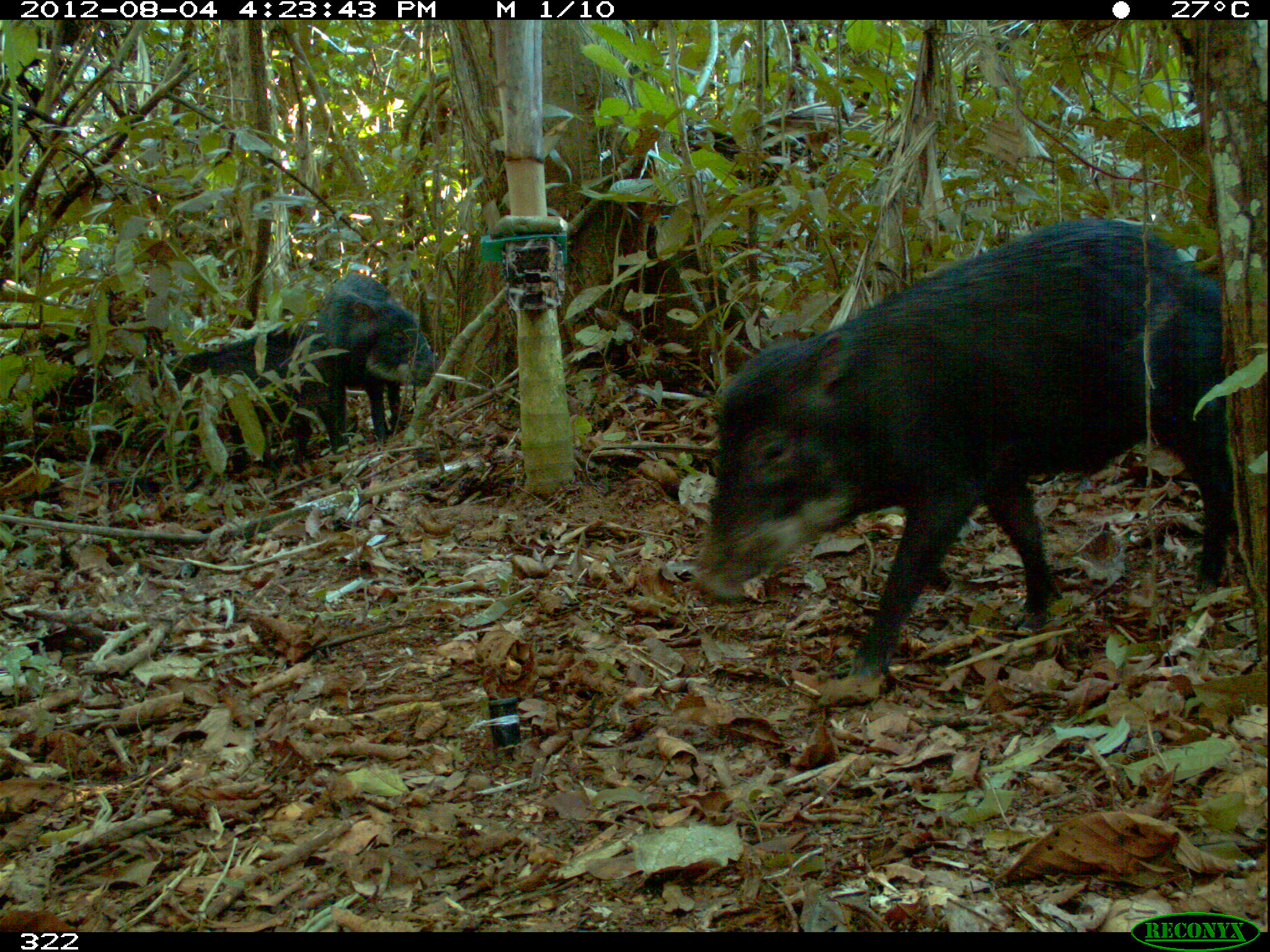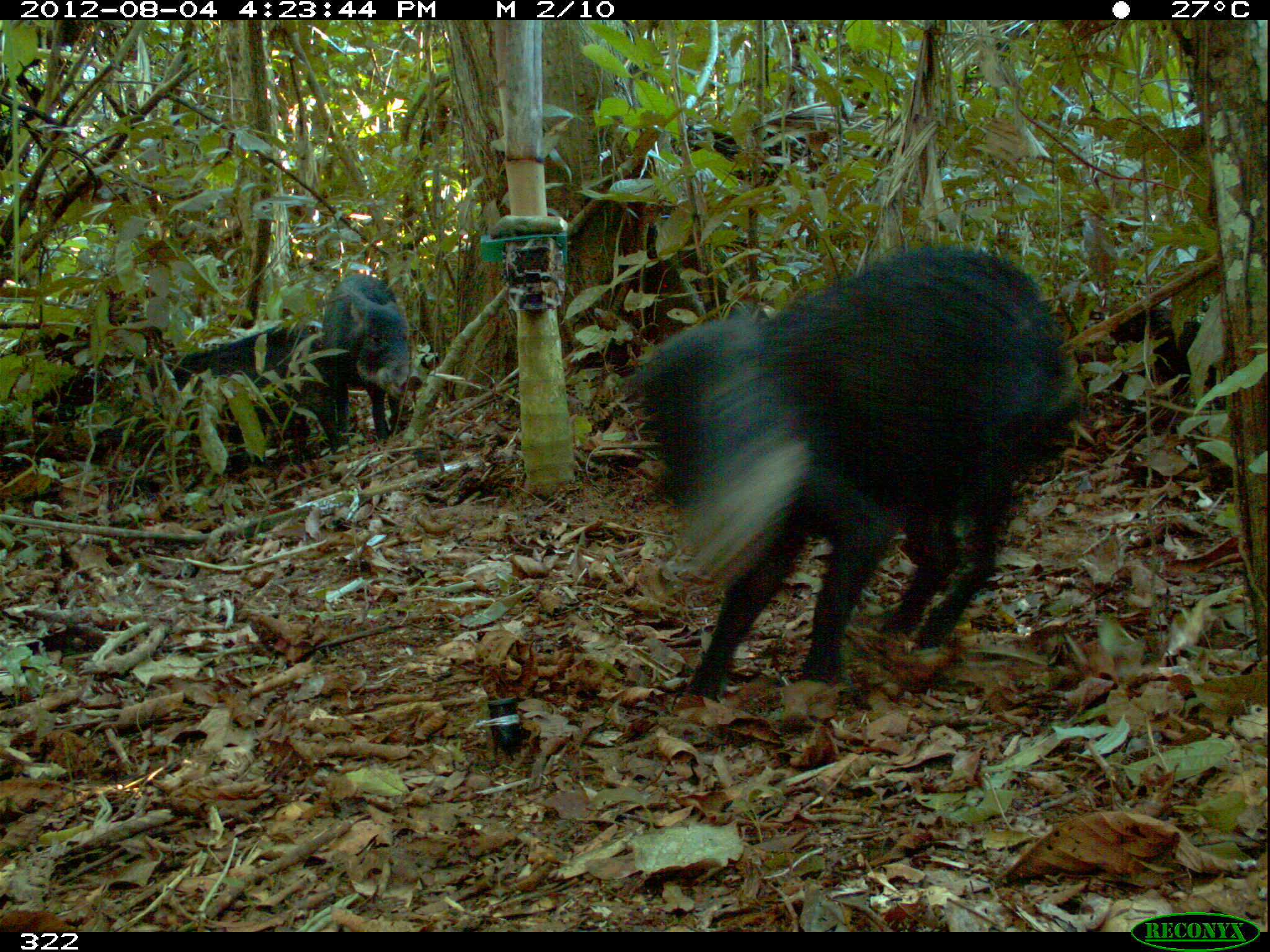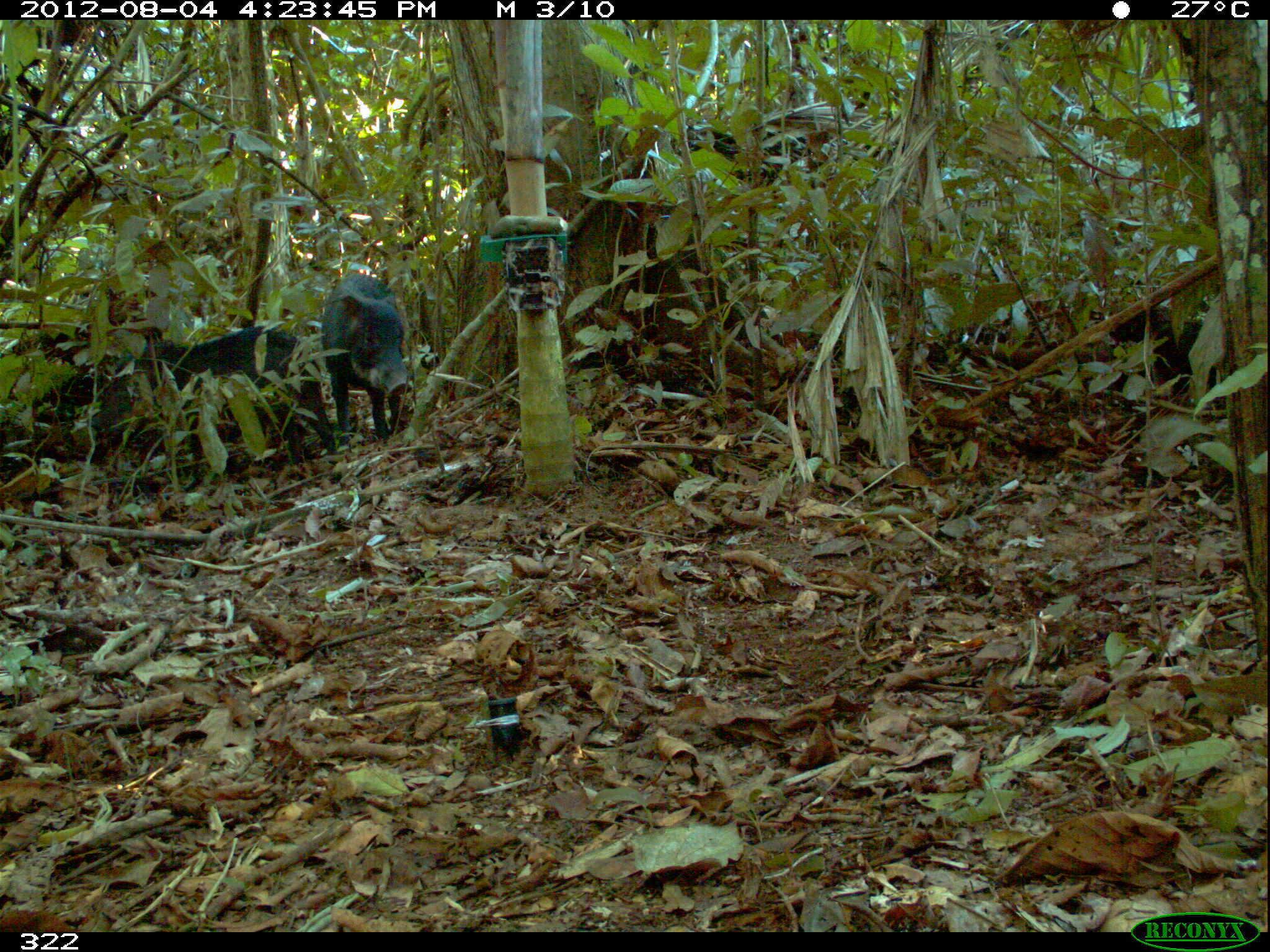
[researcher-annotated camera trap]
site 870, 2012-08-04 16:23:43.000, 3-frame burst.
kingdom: Animalia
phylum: Chordata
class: Mammalia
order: Artiodactyla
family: Tayassuidae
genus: Tayassu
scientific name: Tayassu pecari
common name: white-lipped peccary